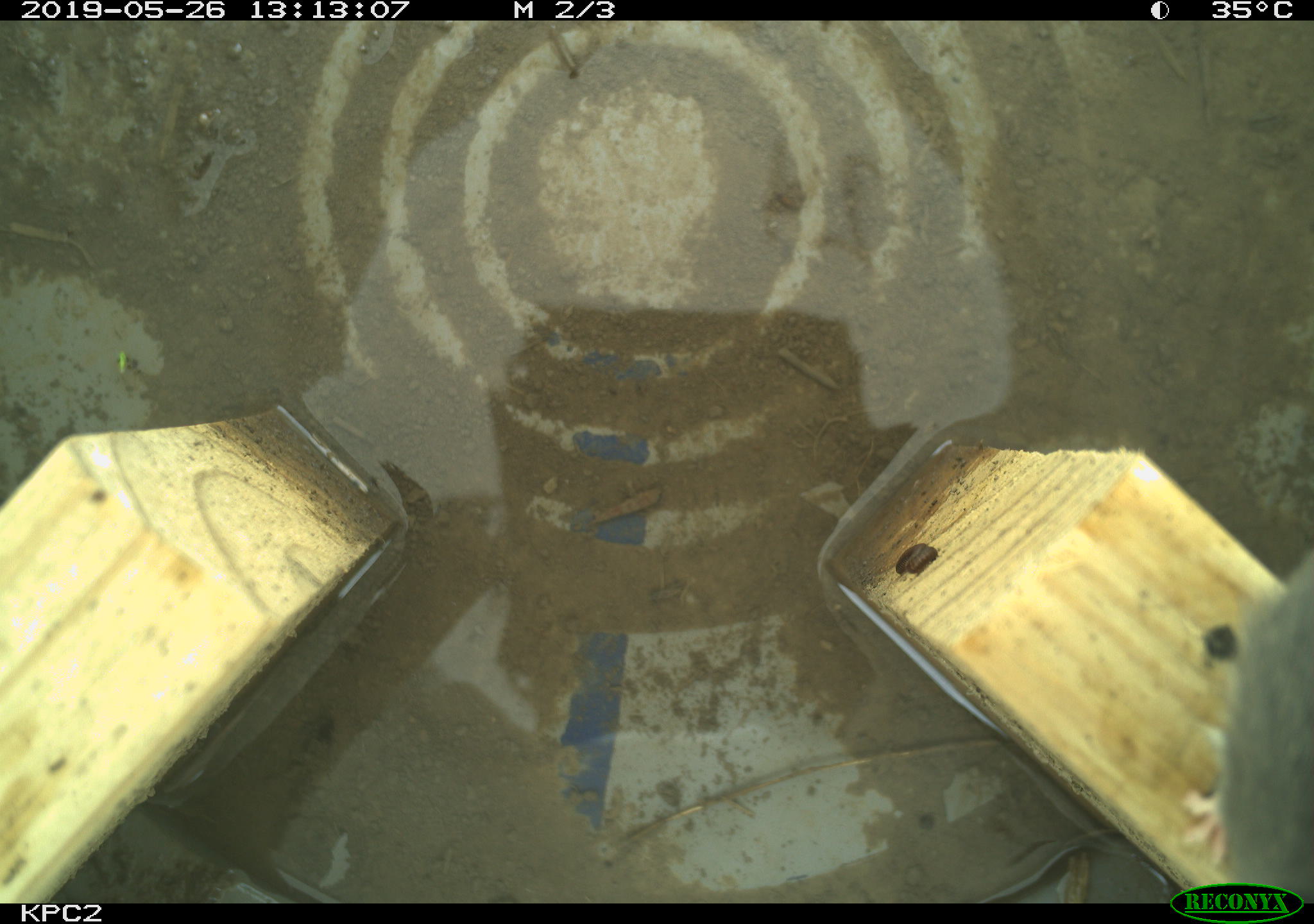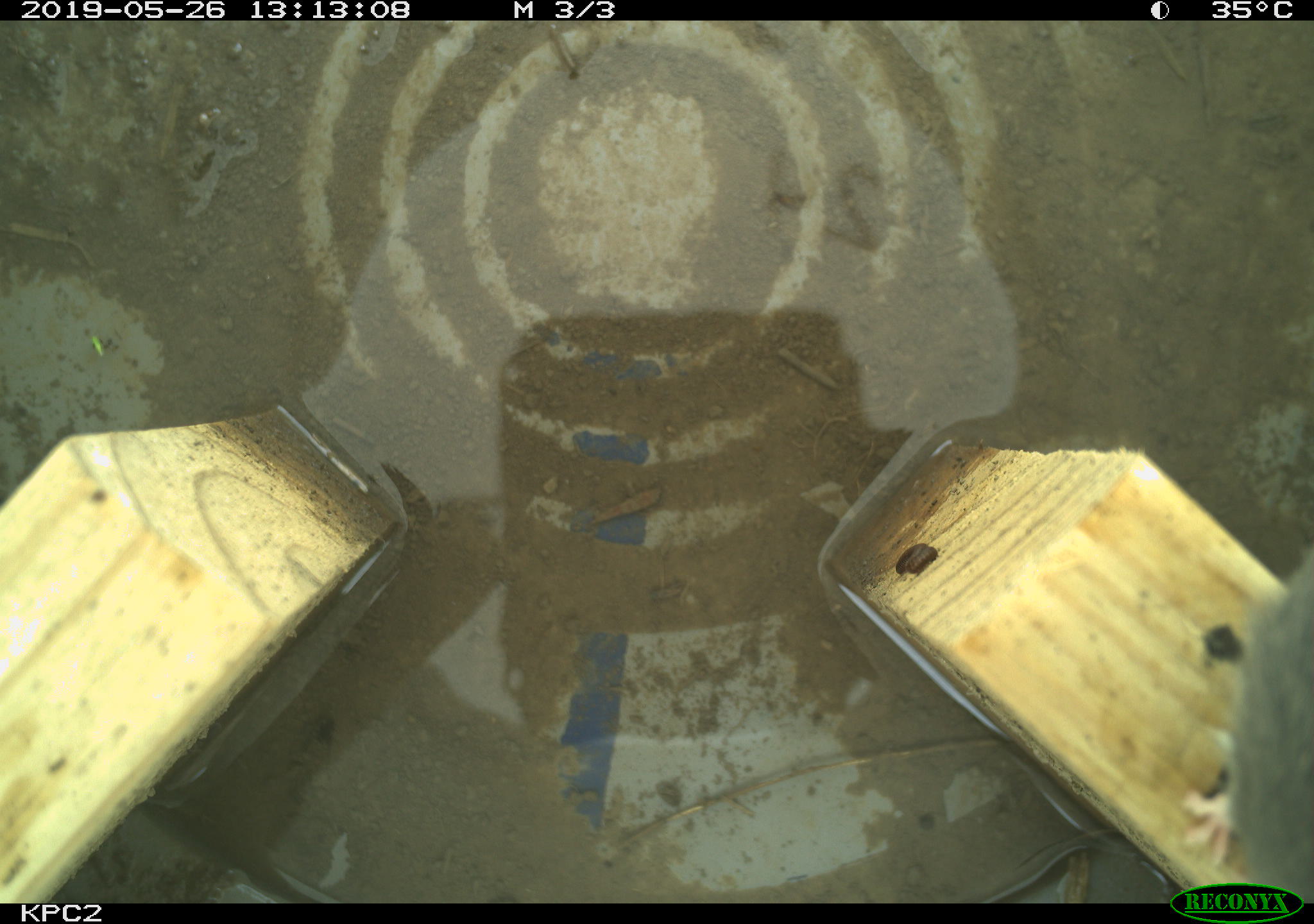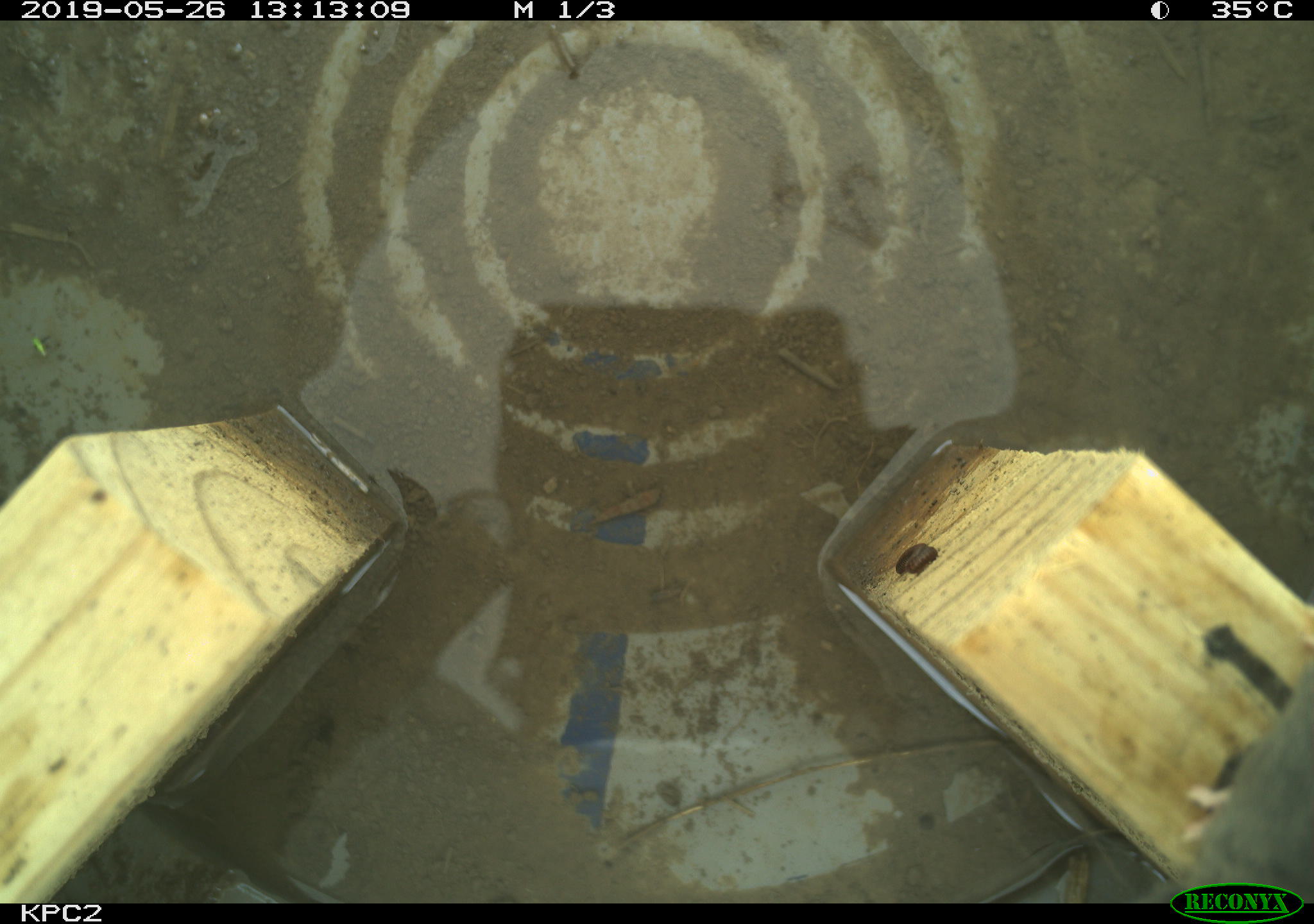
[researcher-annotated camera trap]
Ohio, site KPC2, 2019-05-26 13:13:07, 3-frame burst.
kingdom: Animalia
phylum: Chordata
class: Mammalia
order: Rodentia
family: Cricetidae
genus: Peromyscus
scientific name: Peromyscus leucopus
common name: white-footed mouse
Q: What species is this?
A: White-footed mouse (Peromyscus leucopus).